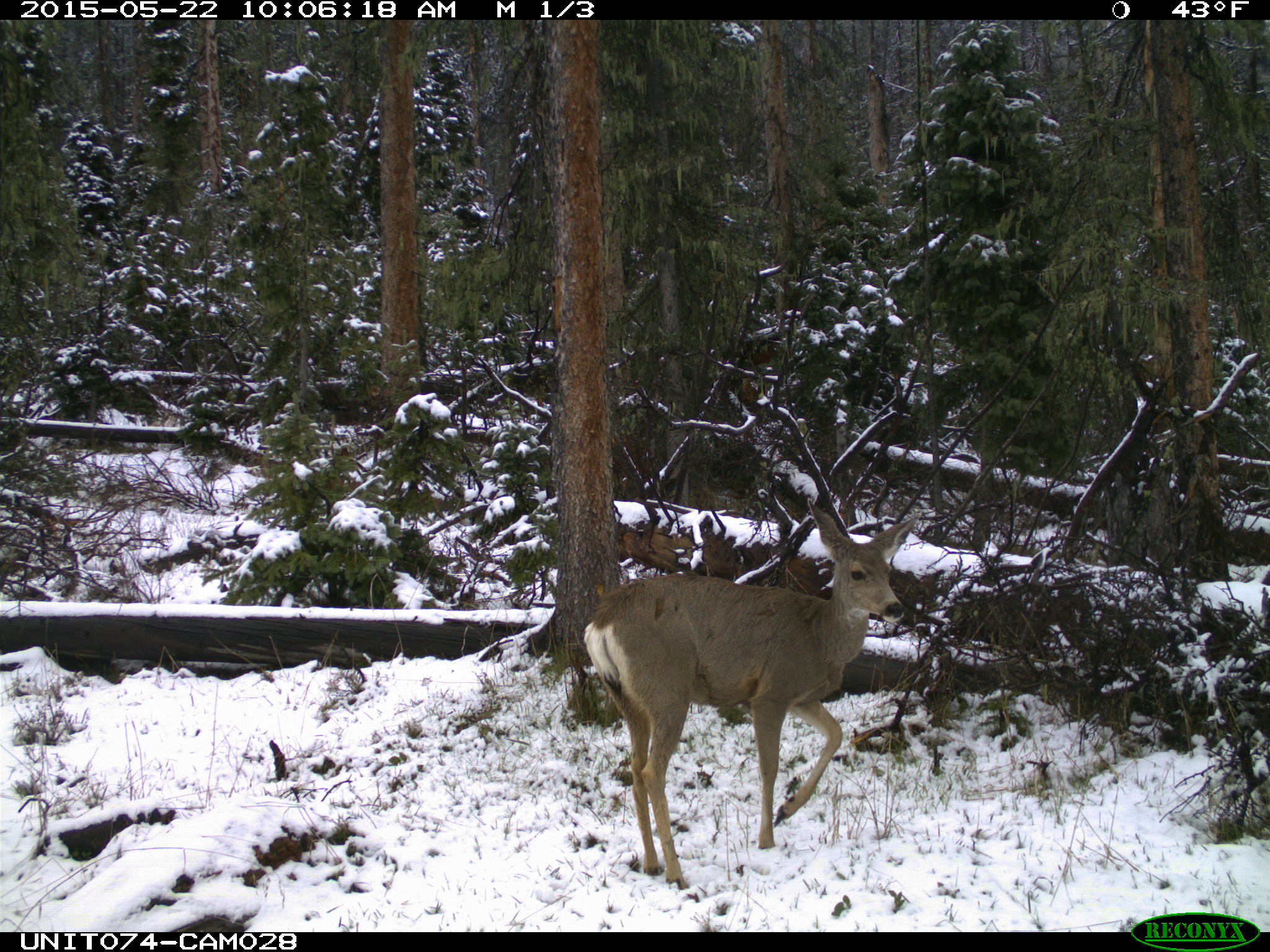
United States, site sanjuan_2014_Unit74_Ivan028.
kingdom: Animalia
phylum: Chordata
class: Mammalia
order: Artiodactyla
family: Cervidae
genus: Odocoileus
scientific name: Odocoileus hemionus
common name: mule deer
Odocoileus hemionus (mule deer).